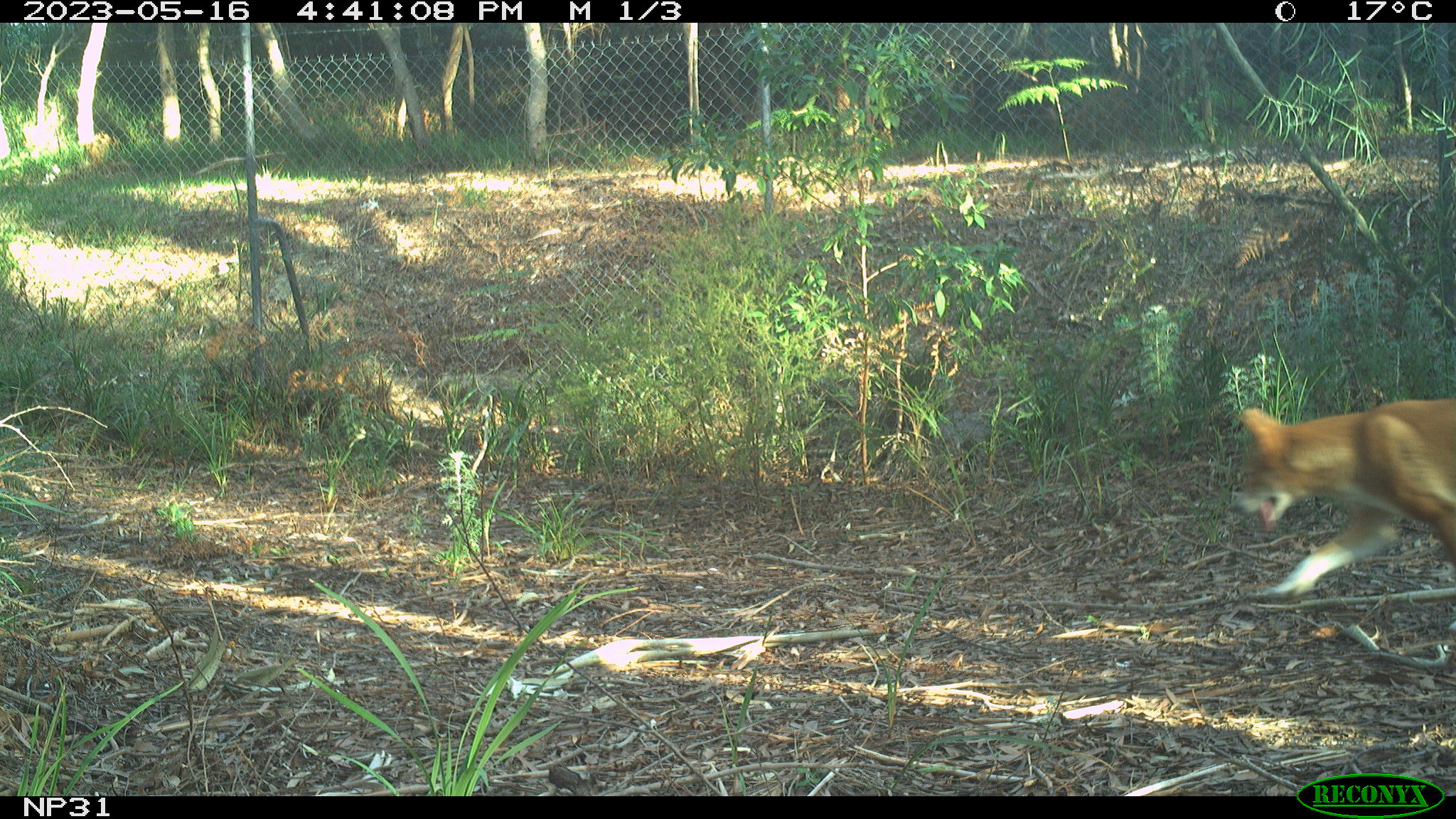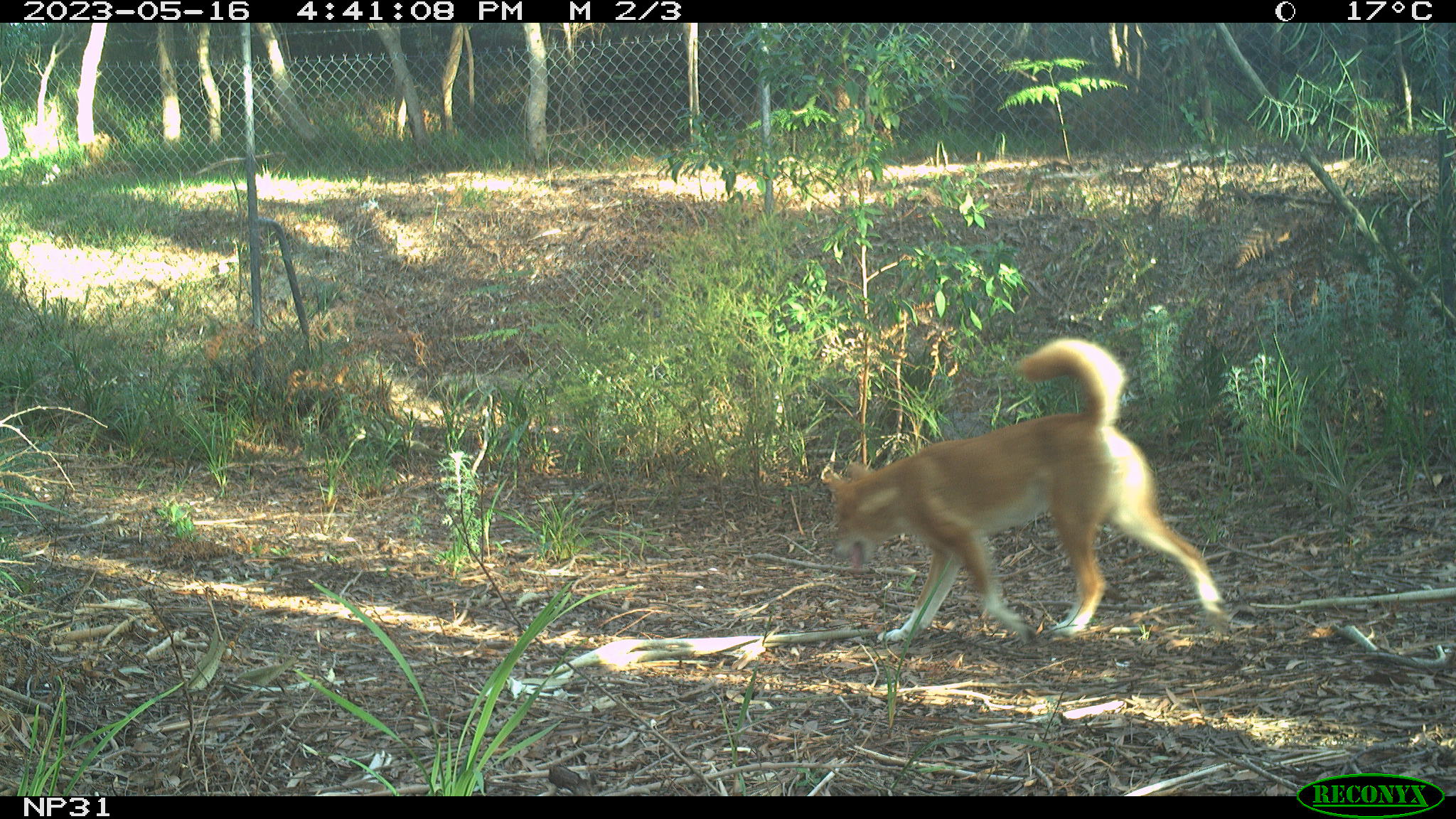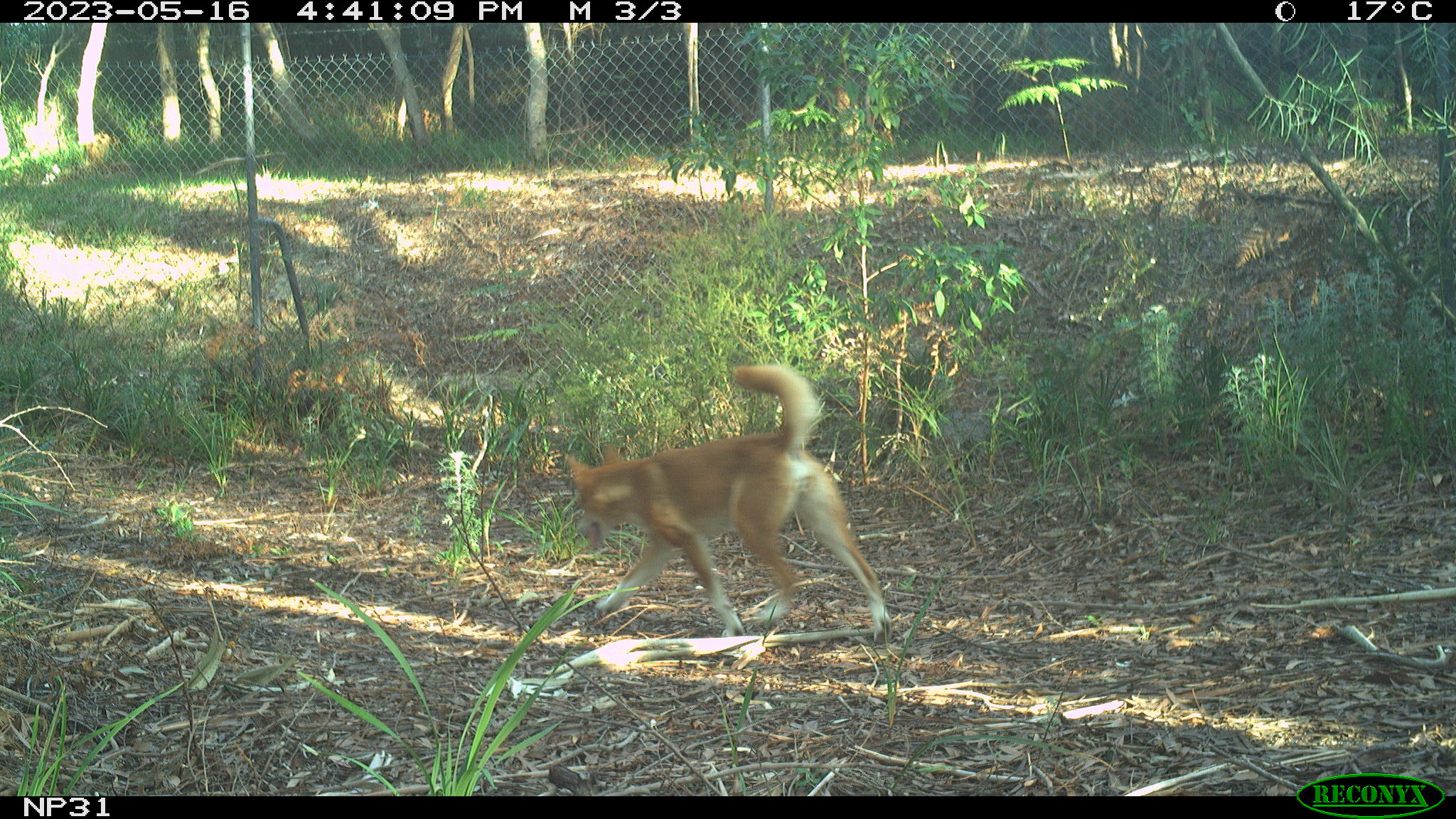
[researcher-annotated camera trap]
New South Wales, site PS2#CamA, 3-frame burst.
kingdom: Animalia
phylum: Chordata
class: Mammalia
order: Carnivora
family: Canidae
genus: Canis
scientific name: Canis familiaris dingo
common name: dingo